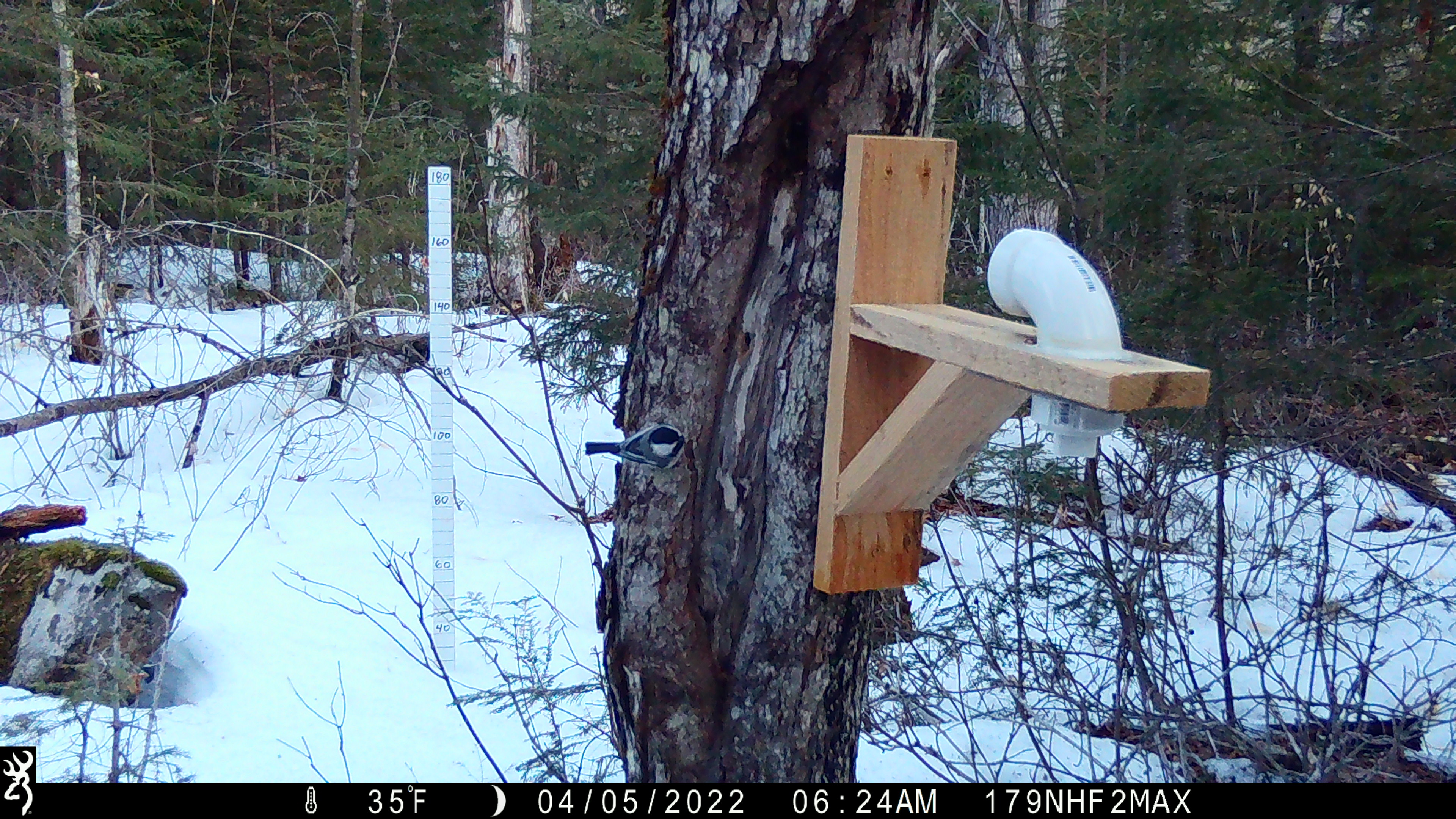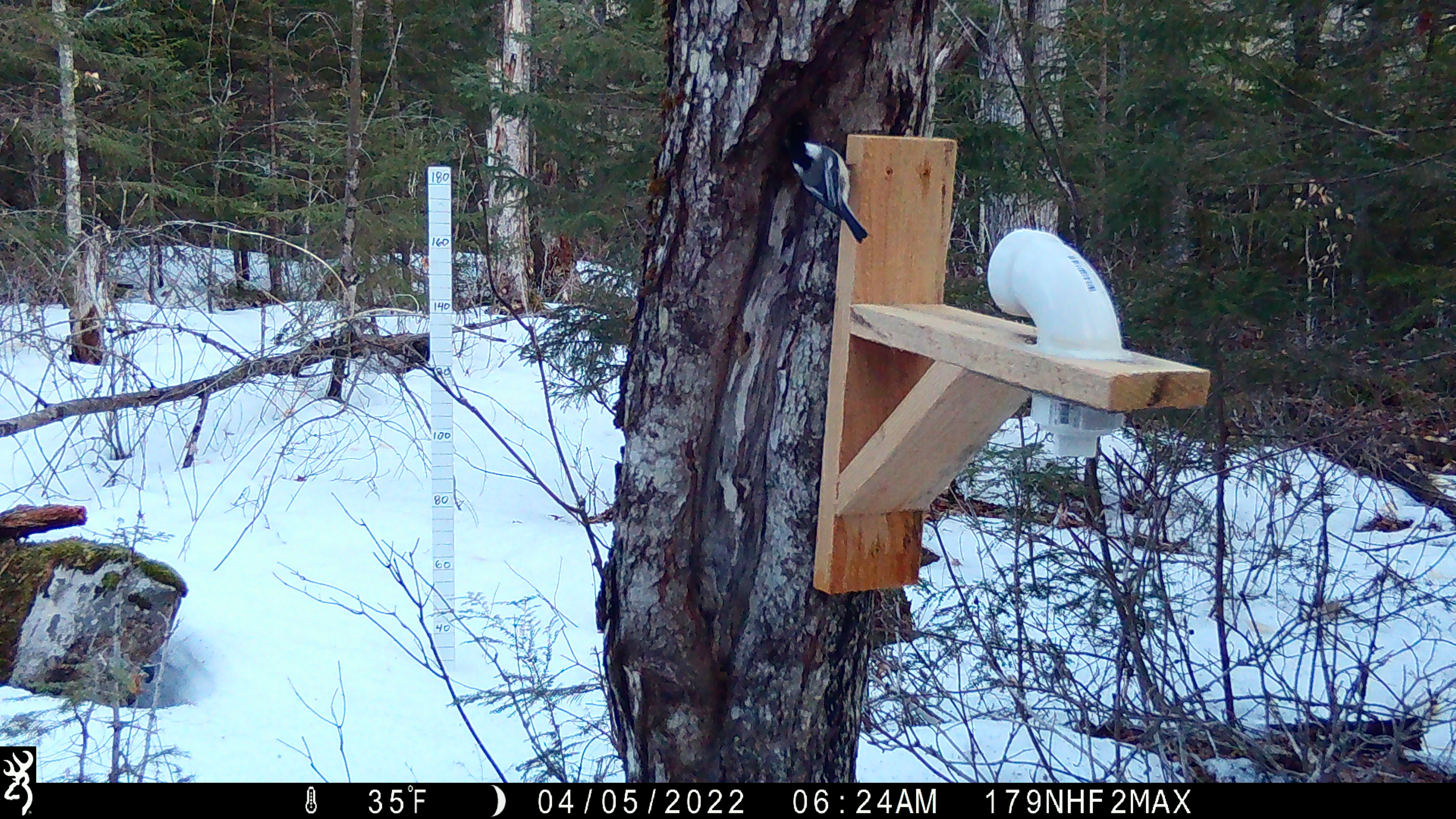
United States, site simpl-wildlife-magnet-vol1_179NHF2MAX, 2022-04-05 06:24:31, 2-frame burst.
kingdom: Animalia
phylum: Chordata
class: Aves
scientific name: Aves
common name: bird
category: bird sp.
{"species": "bird sp. (bird) (Aves)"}